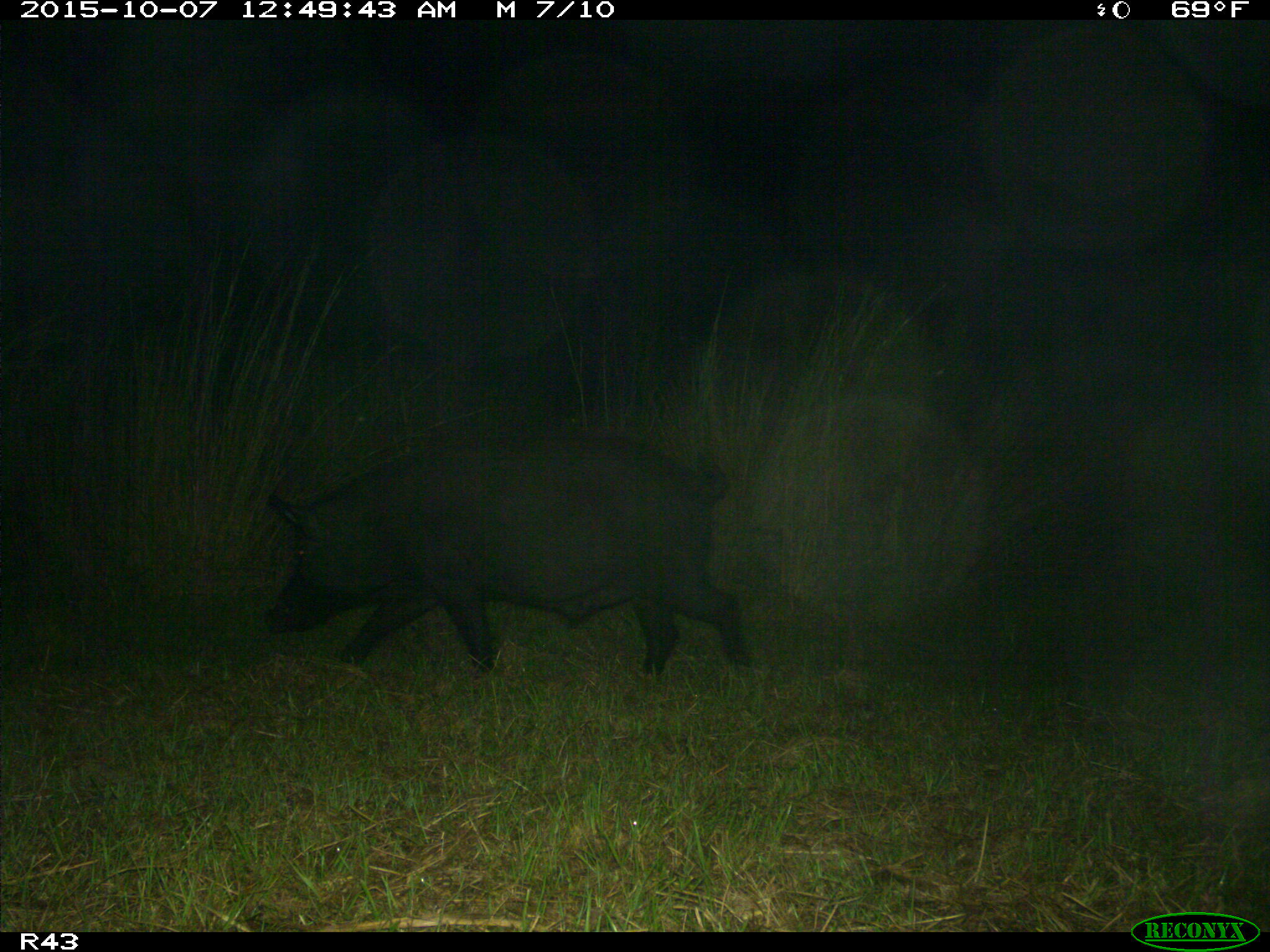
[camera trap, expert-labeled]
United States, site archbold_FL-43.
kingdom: Animalia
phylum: Chordata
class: Mammalia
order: Artiodactyla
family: Suidae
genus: Sus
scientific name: Sus scrofa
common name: wild boar